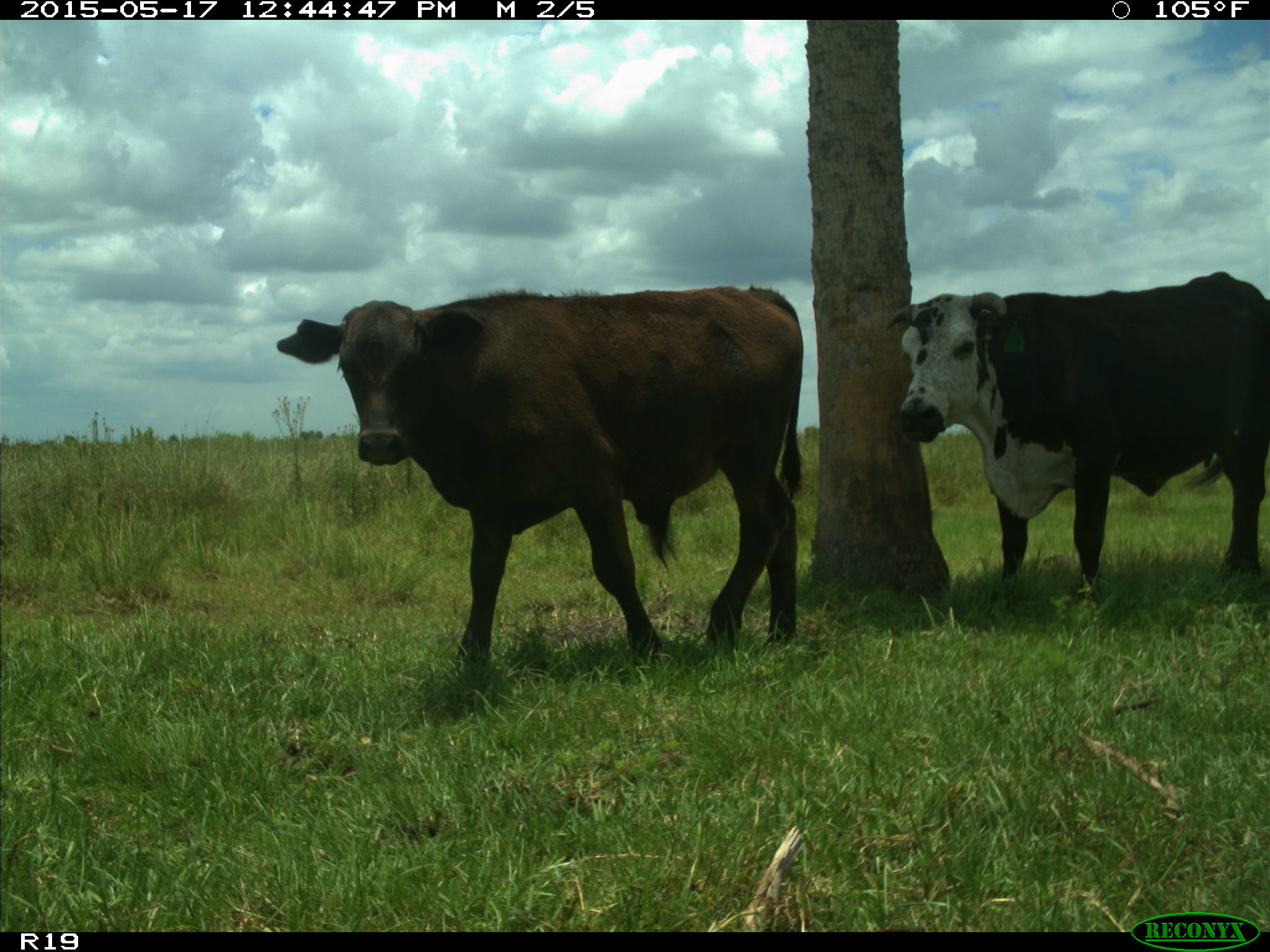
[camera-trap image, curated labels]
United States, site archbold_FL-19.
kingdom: Animalia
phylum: Chordata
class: Mammalia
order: Artiodactyla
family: Bovidae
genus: Bos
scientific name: Bos taurus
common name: domestic cow